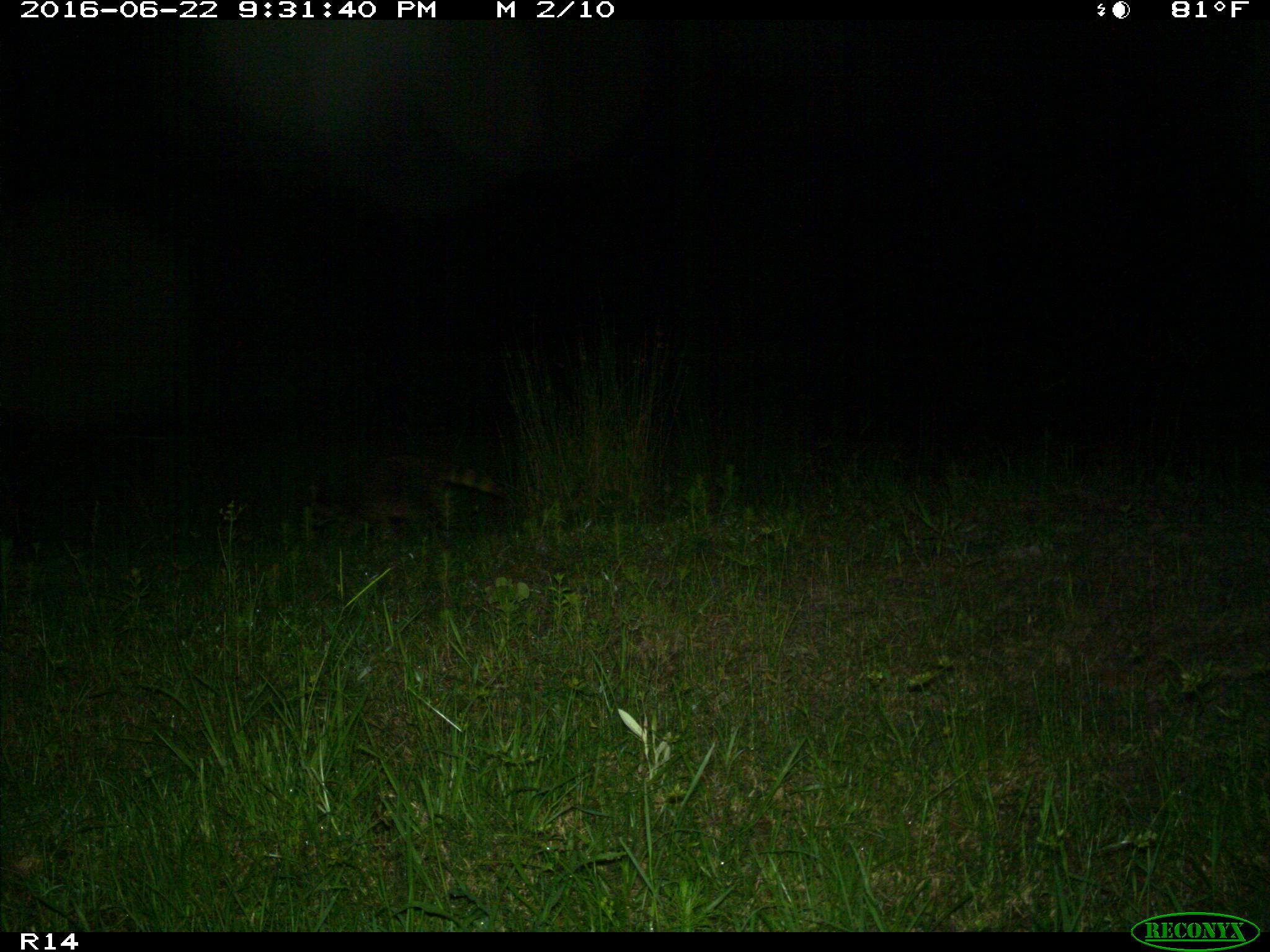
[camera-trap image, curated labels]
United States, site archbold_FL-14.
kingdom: Animalia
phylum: Chordata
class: Mammalia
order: Carnivora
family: Procyonidae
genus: Procyon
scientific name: Procyon lotor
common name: common raccoon